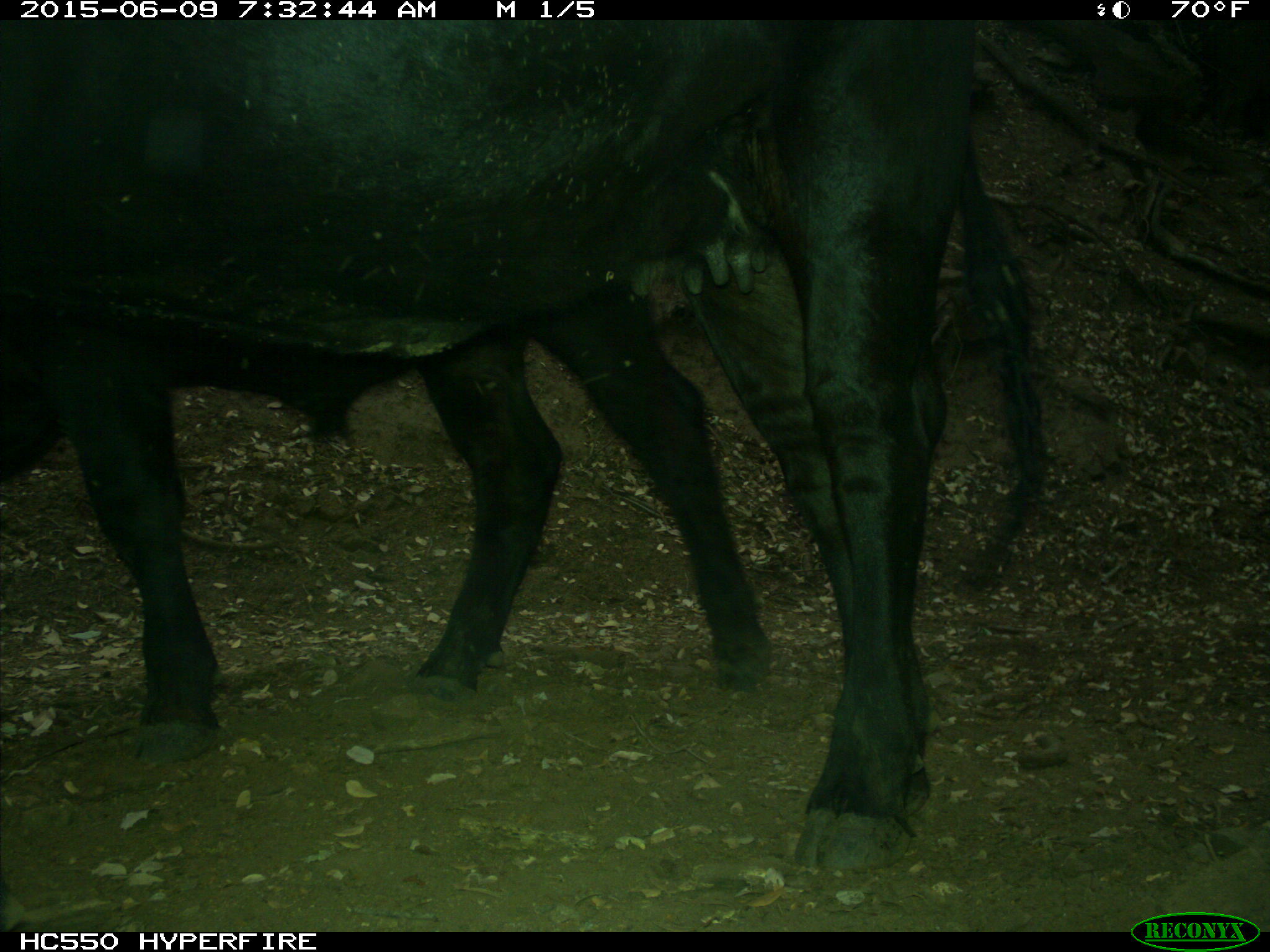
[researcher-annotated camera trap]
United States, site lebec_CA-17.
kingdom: Animalia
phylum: Chordata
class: Mammalia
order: Artiodactyla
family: Bovidae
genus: Bos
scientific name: Bos taurus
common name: domestic cow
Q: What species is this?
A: Bos taurus (domestic cow).